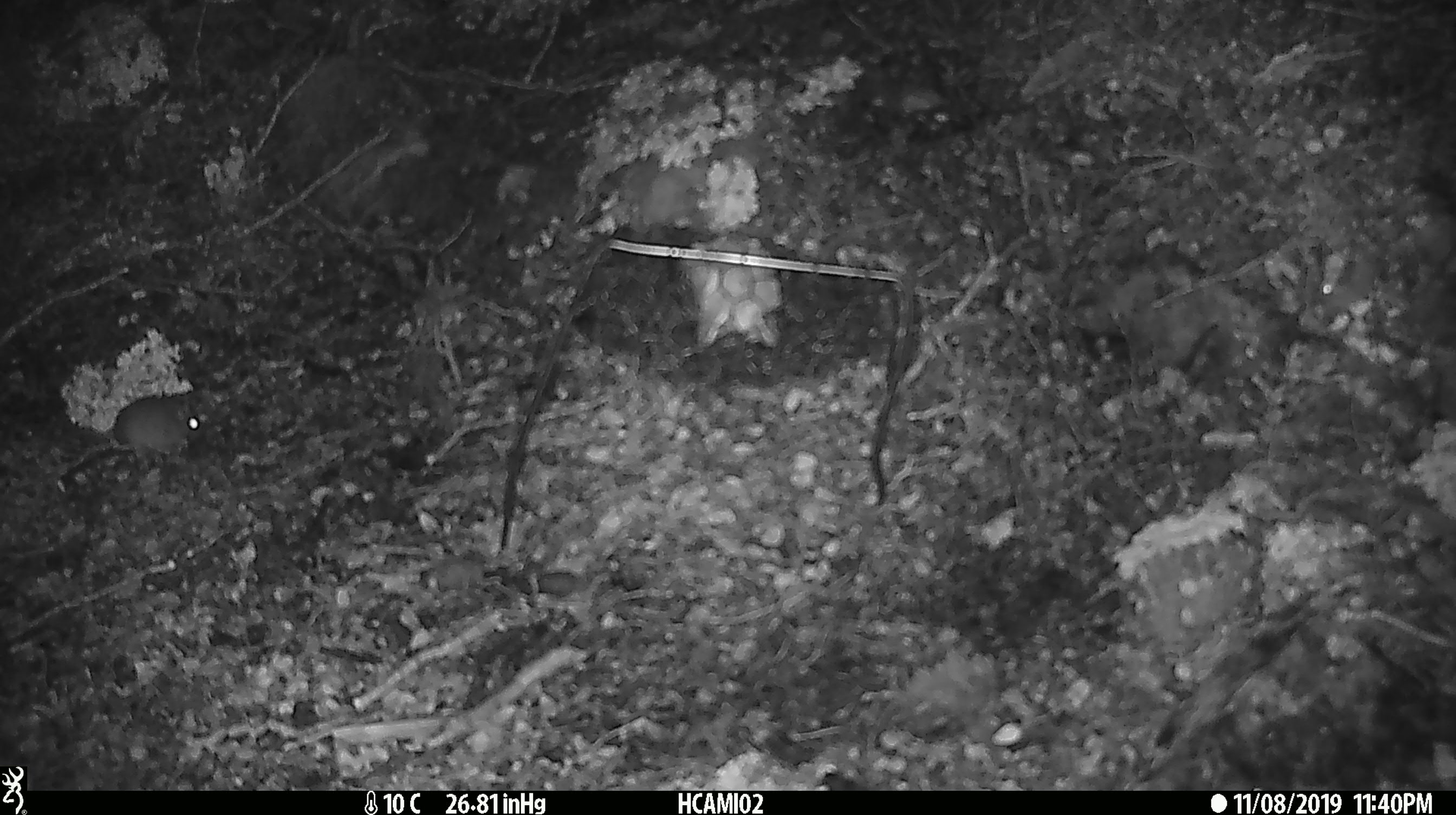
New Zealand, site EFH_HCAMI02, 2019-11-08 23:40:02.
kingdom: Animalia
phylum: Chordata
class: Mammalia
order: Rodentia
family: Muridae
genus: Mus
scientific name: Mus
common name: mouse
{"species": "mouse (Mus)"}